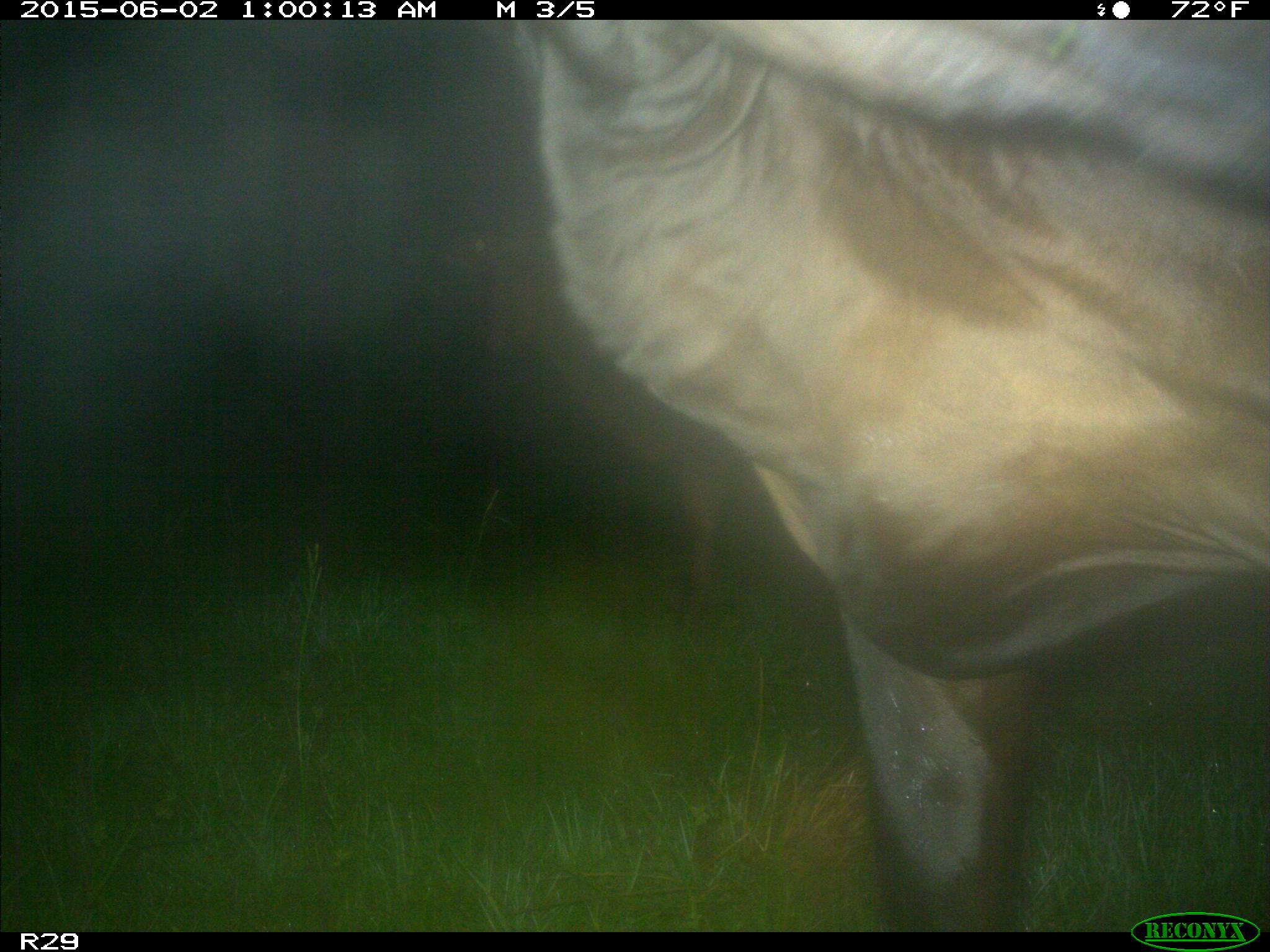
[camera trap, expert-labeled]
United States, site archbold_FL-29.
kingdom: Animalia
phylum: Chordata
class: Mammalia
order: Artiodactyla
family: Bovidae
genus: Bos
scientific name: Bos taurus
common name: domestic cow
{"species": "Bos taurus (domestic cow)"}